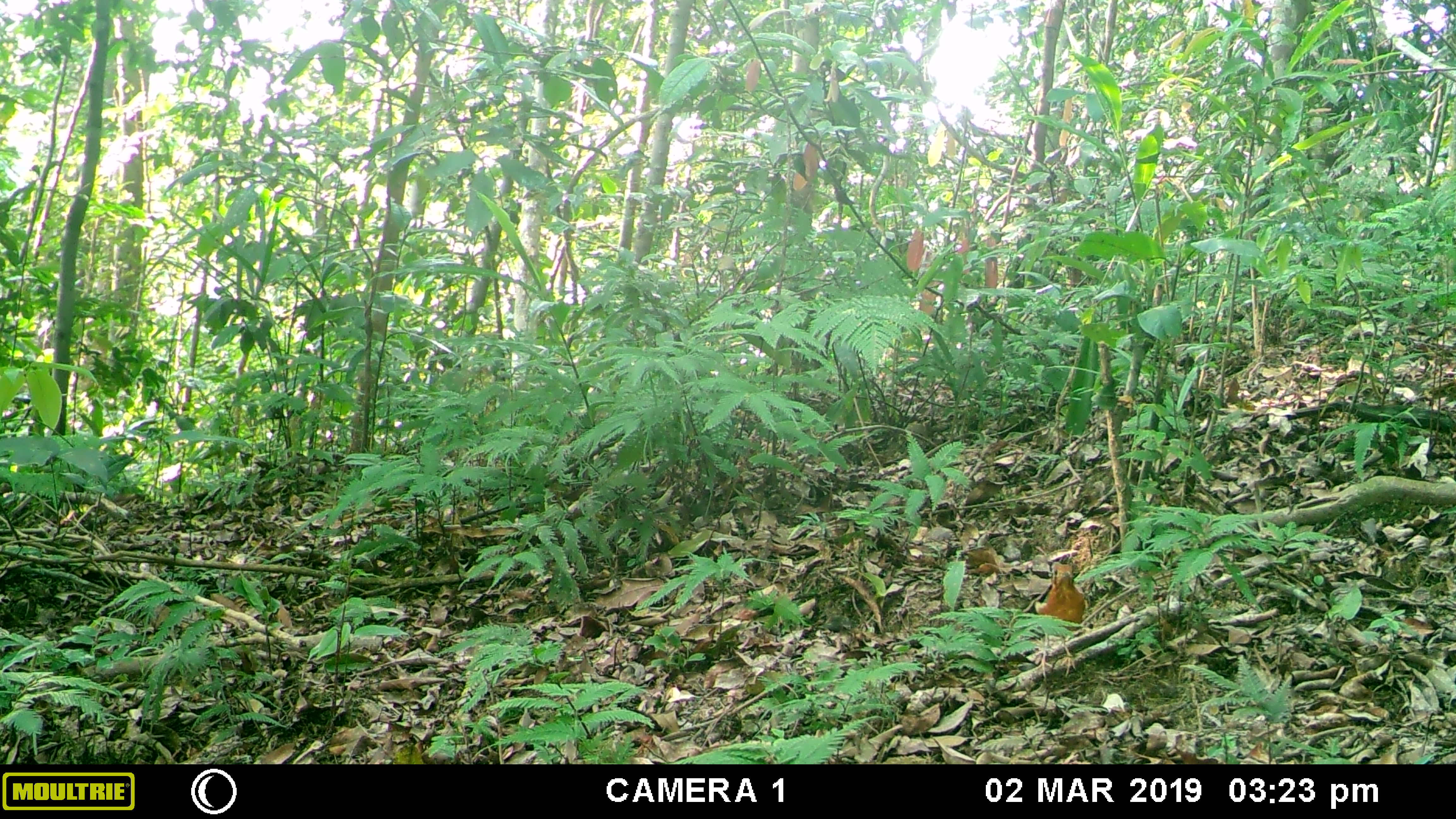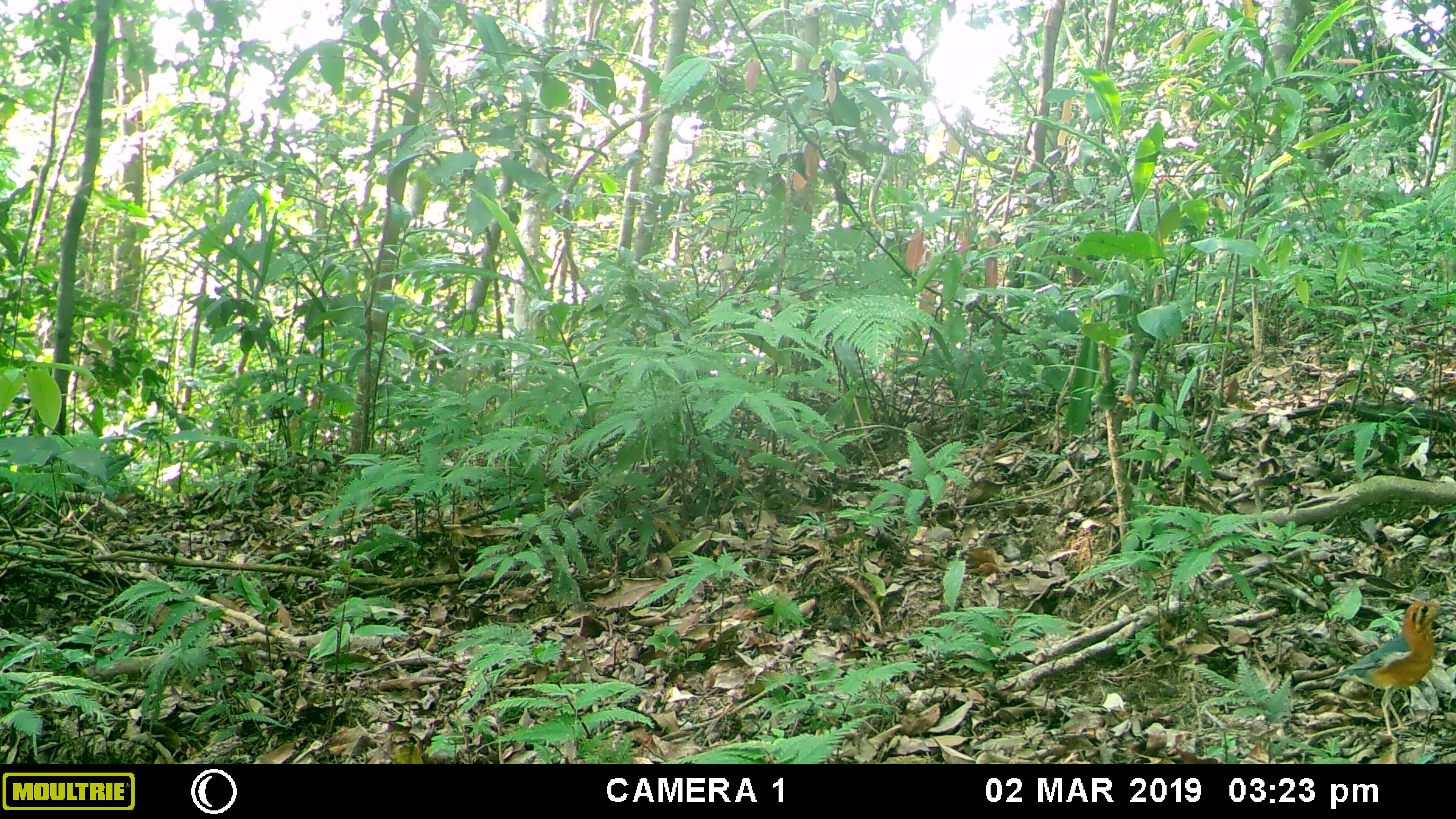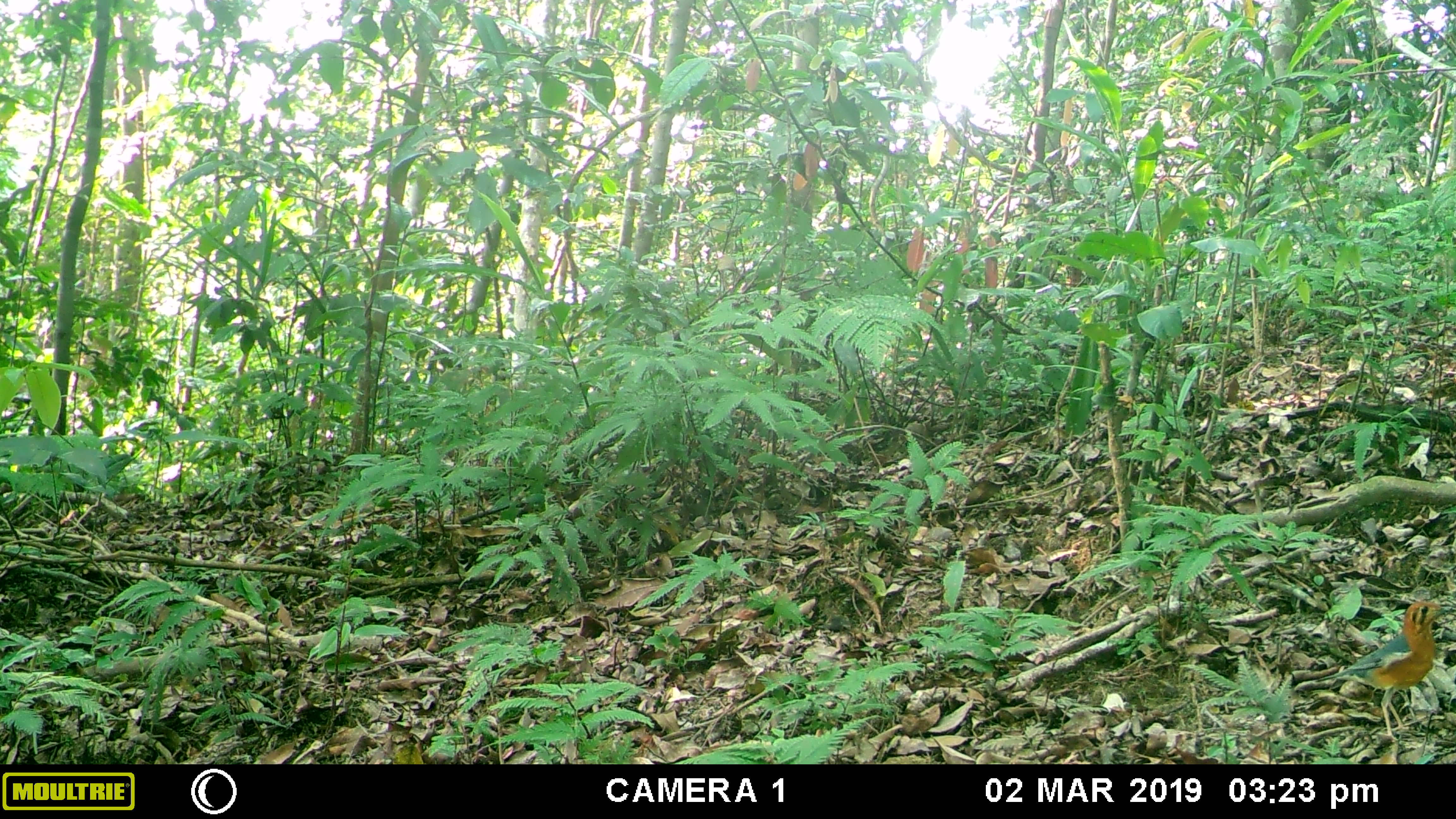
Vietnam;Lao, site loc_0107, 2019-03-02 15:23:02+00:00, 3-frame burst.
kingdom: Animalia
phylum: Chordata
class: Aves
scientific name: Aves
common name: bird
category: unidentified bird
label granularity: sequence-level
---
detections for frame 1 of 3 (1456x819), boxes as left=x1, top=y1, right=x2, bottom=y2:
unidentified bird: left=1033, top=561, right=1087, bottom=684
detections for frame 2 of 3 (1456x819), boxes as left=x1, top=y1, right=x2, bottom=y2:
unidentified bird: left=1315, top=599, right=1456, bottom=740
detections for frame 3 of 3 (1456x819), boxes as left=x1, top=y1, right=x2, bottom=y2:
unidentified bird: left=1315, top=599, right=1456, bottom=740